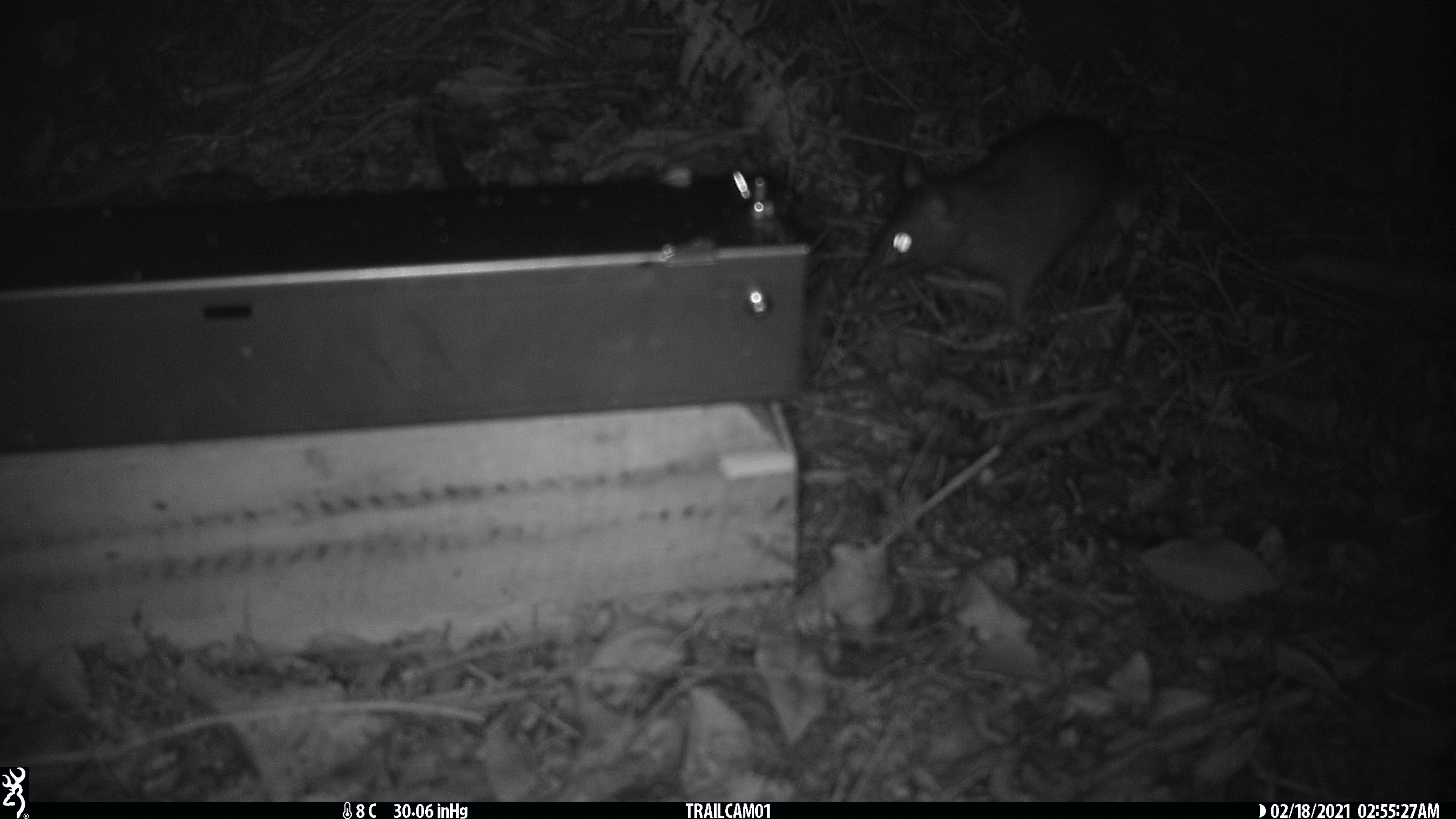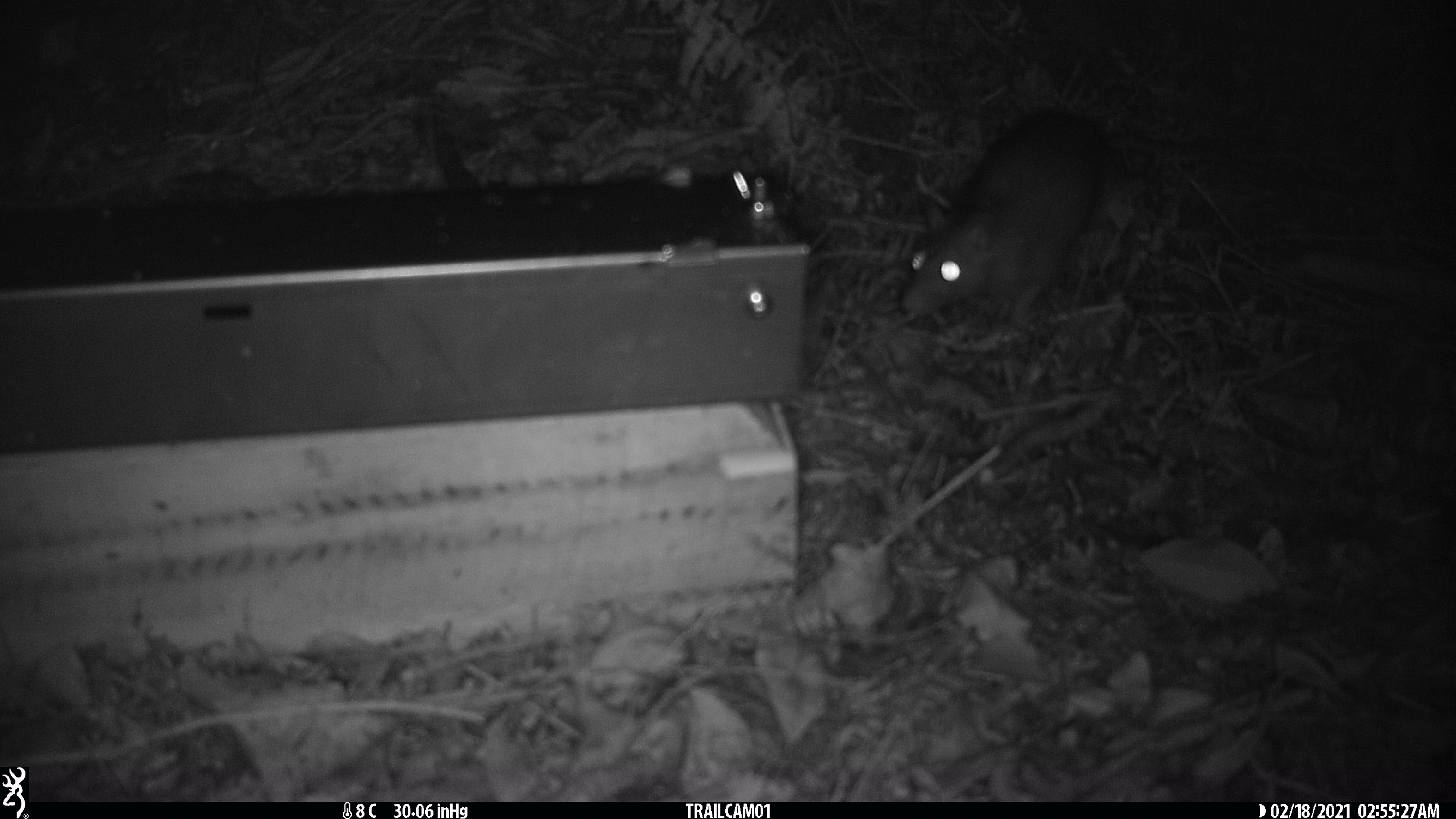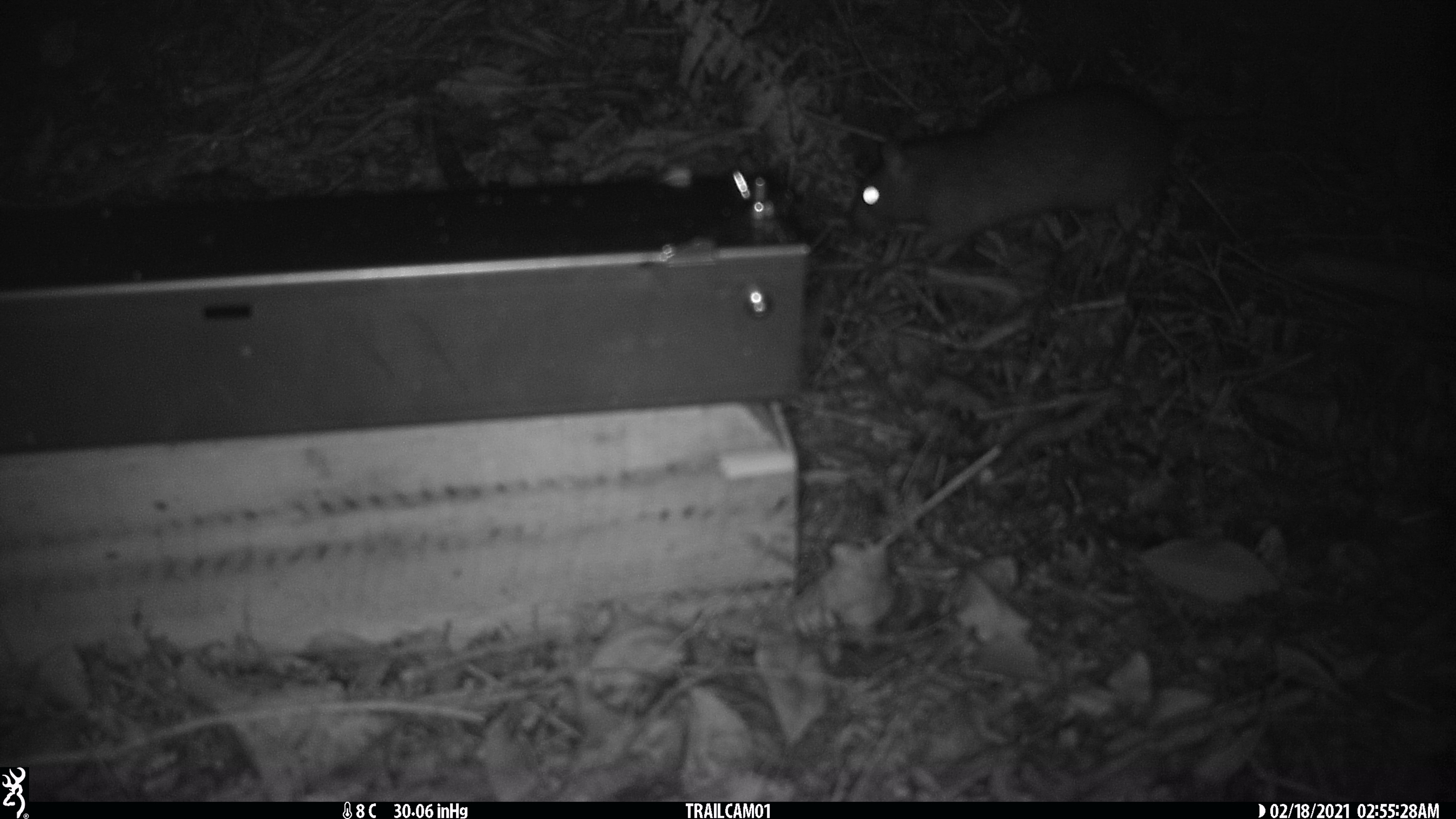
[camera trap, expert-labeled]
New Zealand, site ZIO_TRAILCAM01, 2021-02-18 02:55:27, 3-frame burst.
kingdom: Animalia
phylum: Chordata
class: Mammalia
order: Rodentia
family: Muridae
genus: Rattus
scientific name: Rattus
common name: rat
Rat (Rattus).